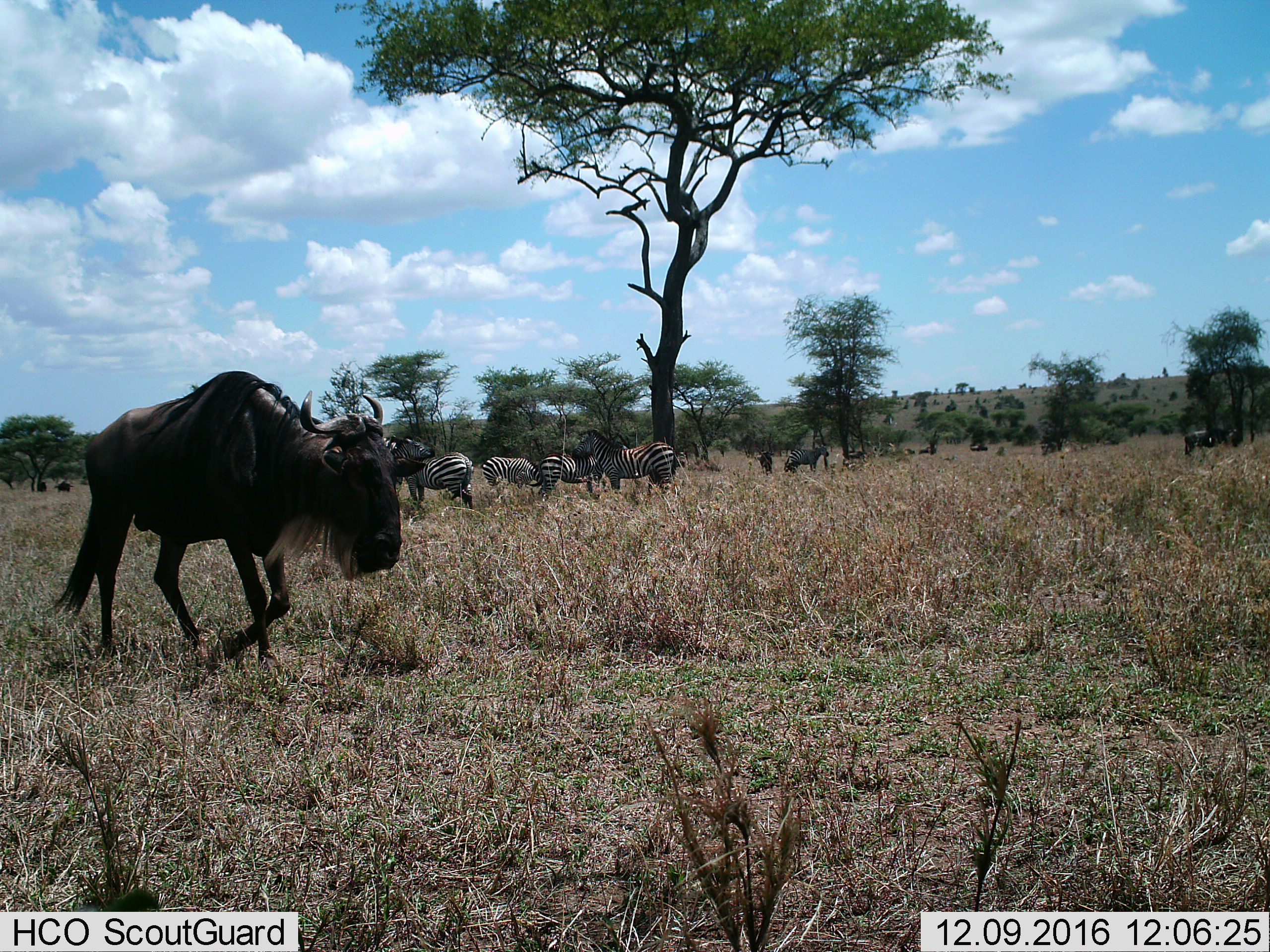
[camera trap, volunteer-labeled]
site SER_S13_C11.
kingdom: Animalia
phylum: Chordata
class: Mammalia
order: Artiodactyla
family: Bovidae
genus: Connochaetes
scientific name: Connochaetes taurinus taurinus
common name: blue wildebeest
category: wildebeestblue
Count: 2.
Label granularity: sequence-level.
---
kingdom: Animalia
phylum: Chordata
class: Mammalia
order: Perissodactyla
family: Equidae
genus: Equus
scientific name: Equus quagga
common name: plains zebra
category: zebraplains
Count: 8.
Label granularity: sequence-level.